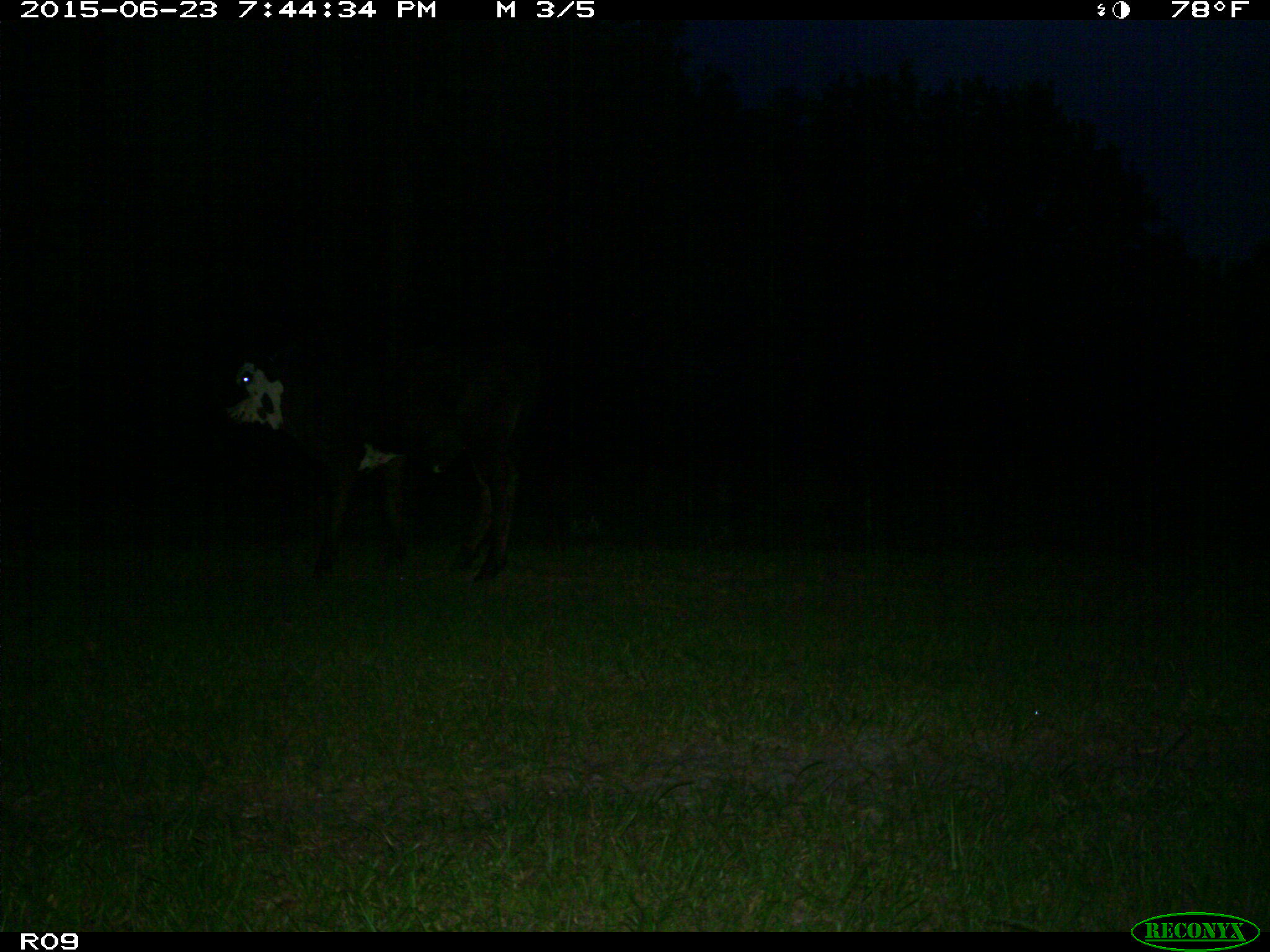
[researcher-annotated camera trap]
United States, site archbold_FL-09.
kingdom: Animalia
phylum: Chordata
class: Mammalia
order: Artiodactyla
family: Bovidae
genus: Bos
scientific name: Bos taurus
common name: domestic cow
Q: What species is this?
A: Bos taurus (domestic cow).